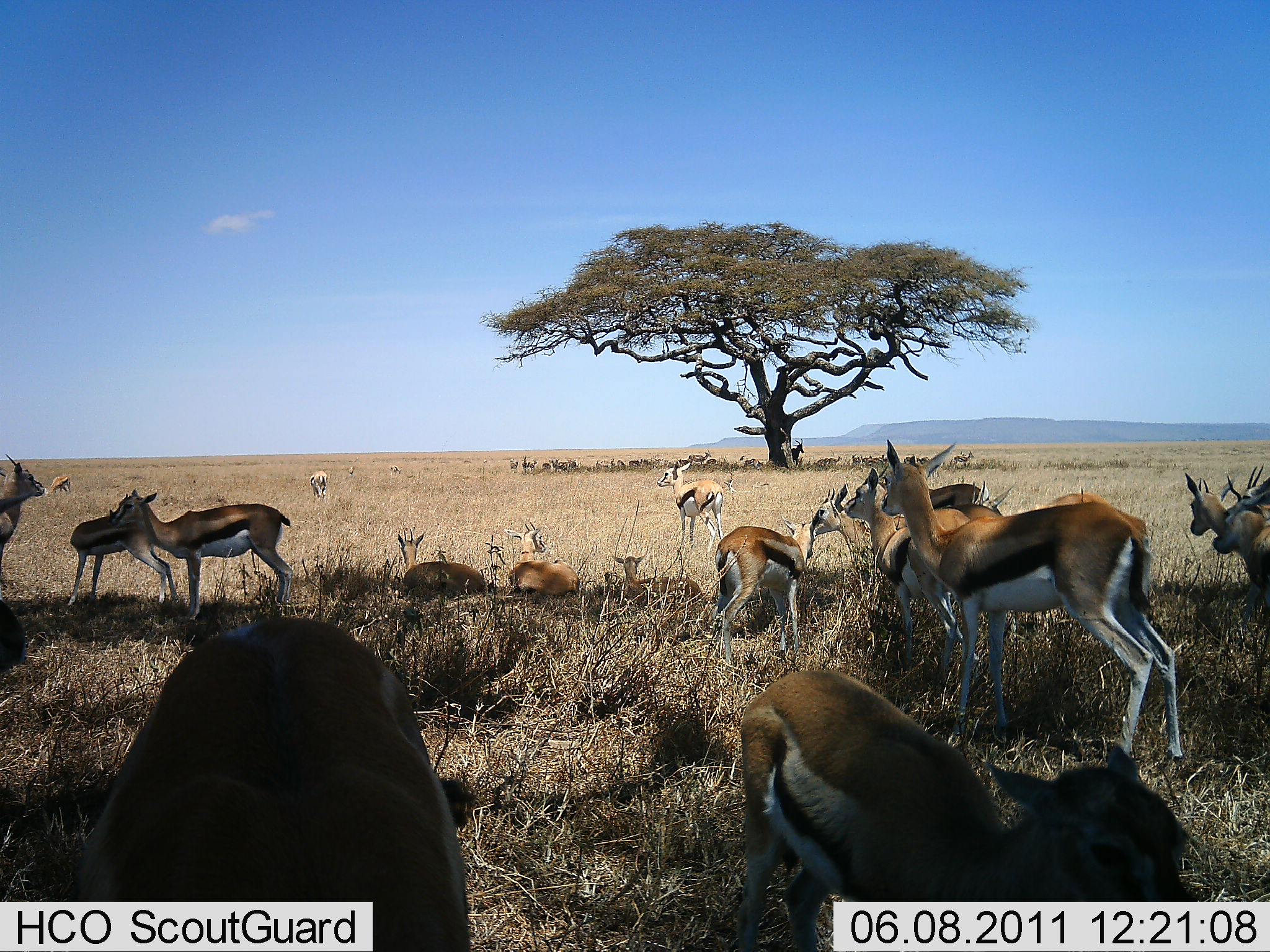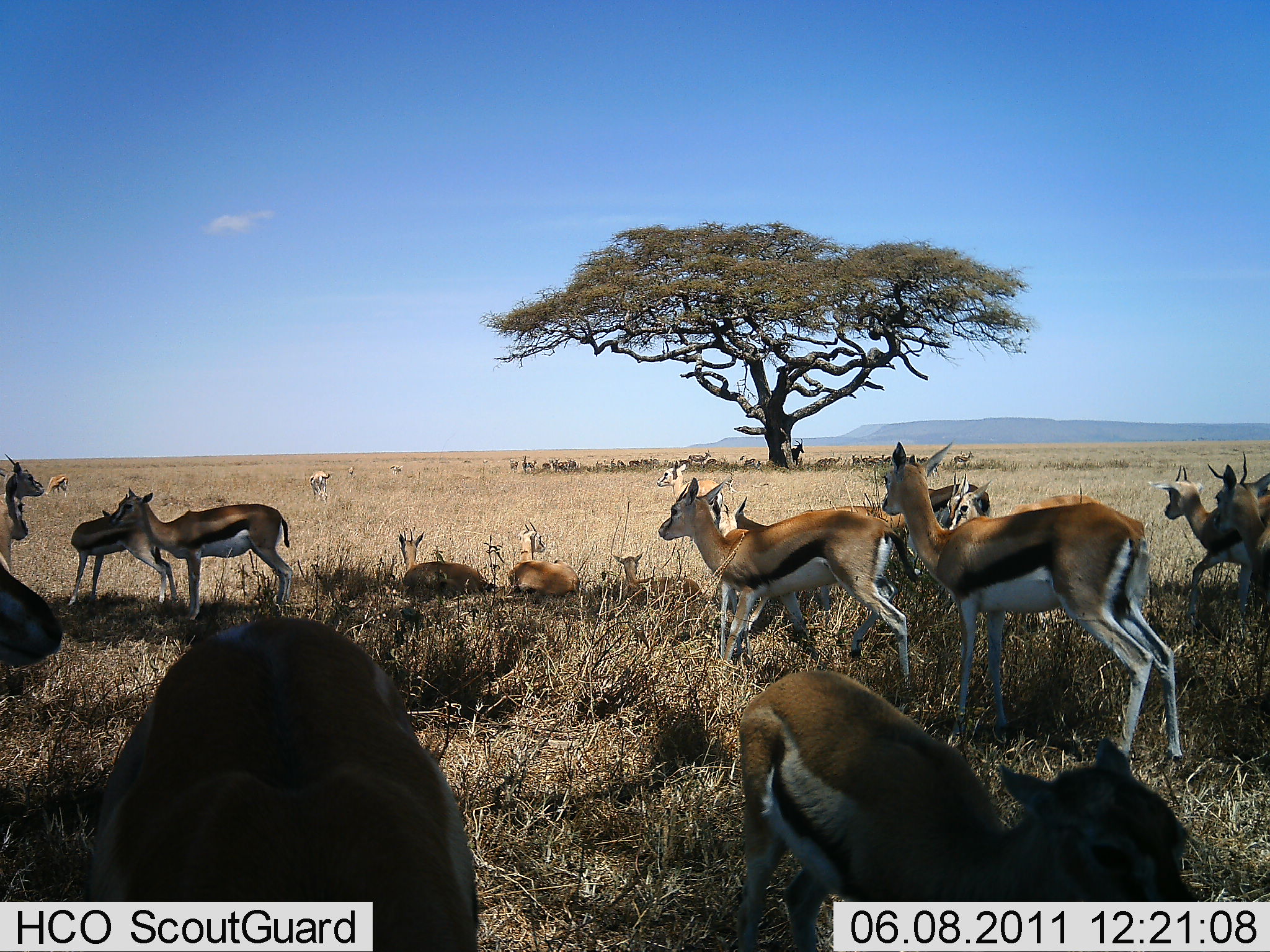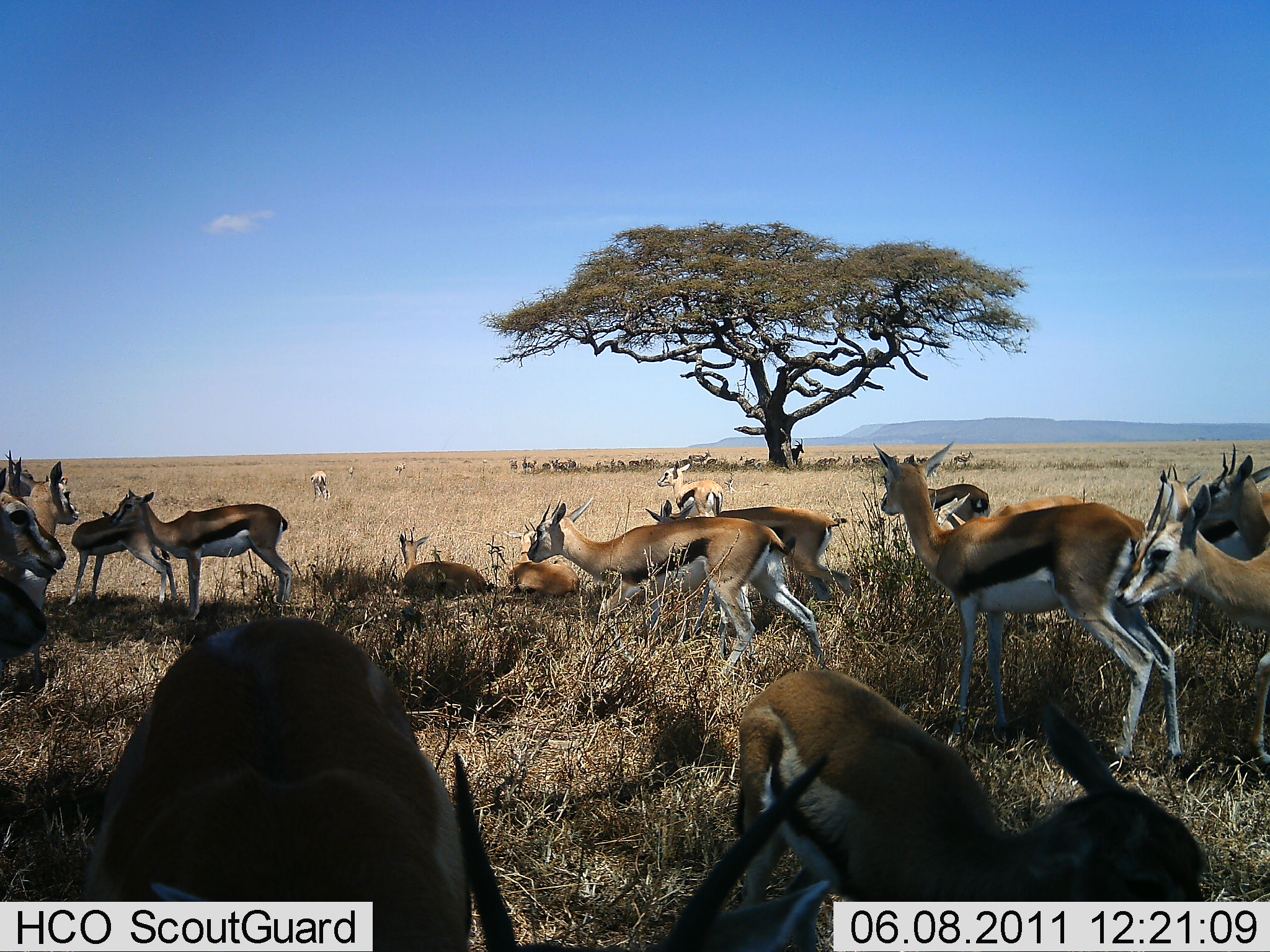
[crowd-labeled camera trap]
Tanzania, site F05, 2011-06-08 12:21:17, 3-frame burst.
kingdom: Animalia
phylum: Chordata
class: Mammalia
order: Artiodactyla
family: Bovidae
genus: Eudorcas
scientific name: Eudorcas thomsonii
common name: thomson's gazelle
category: gazellethomsons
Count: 11-50.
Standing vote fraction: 91%.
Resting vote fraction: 82%.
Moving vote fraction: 64%.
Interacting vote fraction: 9%.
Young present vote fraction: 18%.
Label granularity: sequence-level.